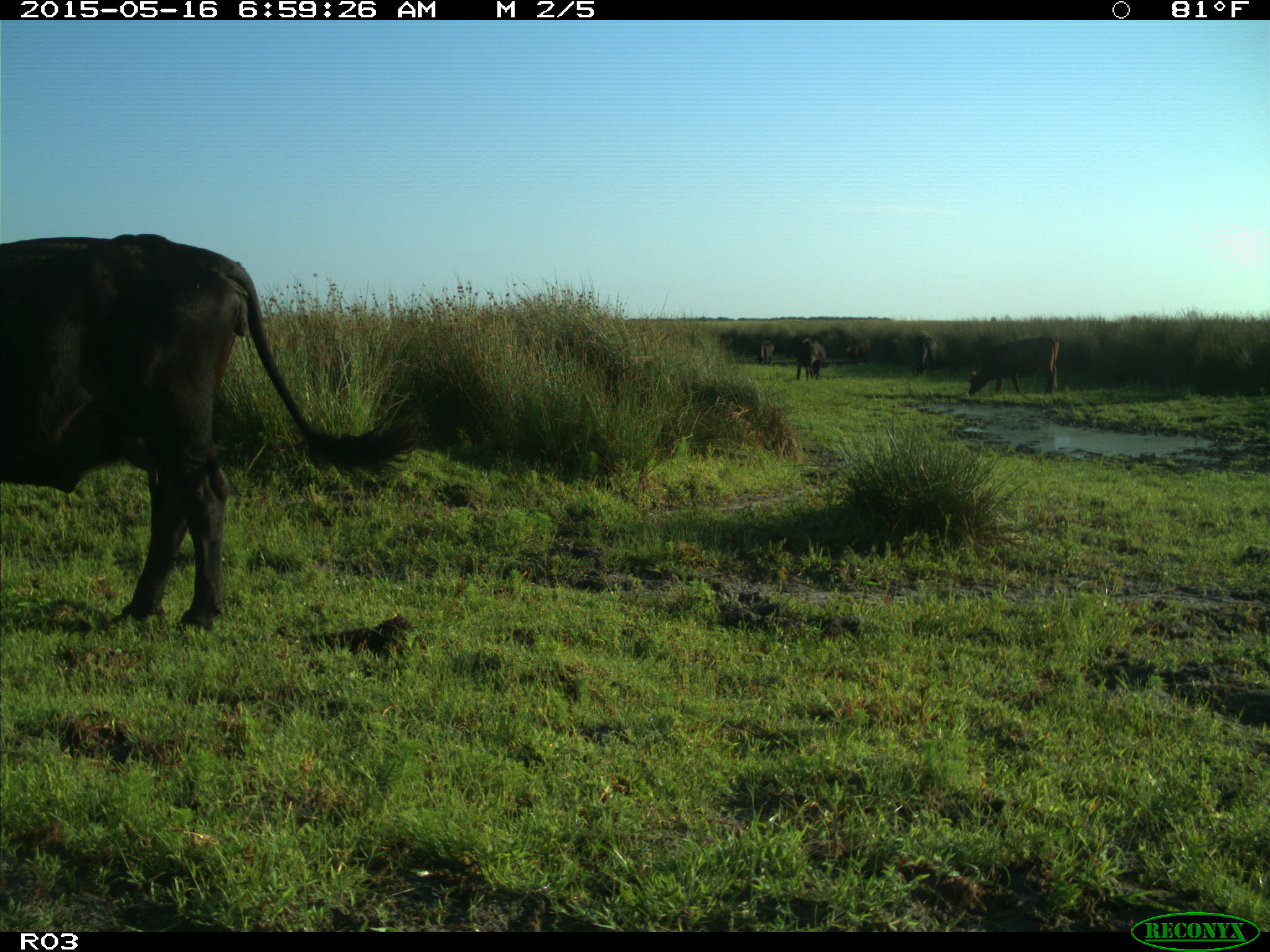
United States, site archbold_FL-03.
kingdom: Animalia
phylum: Chordata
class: Mammalia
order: Artiodactyla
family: Bovidae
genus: Bos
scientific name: Bos taurus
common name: domestic cow